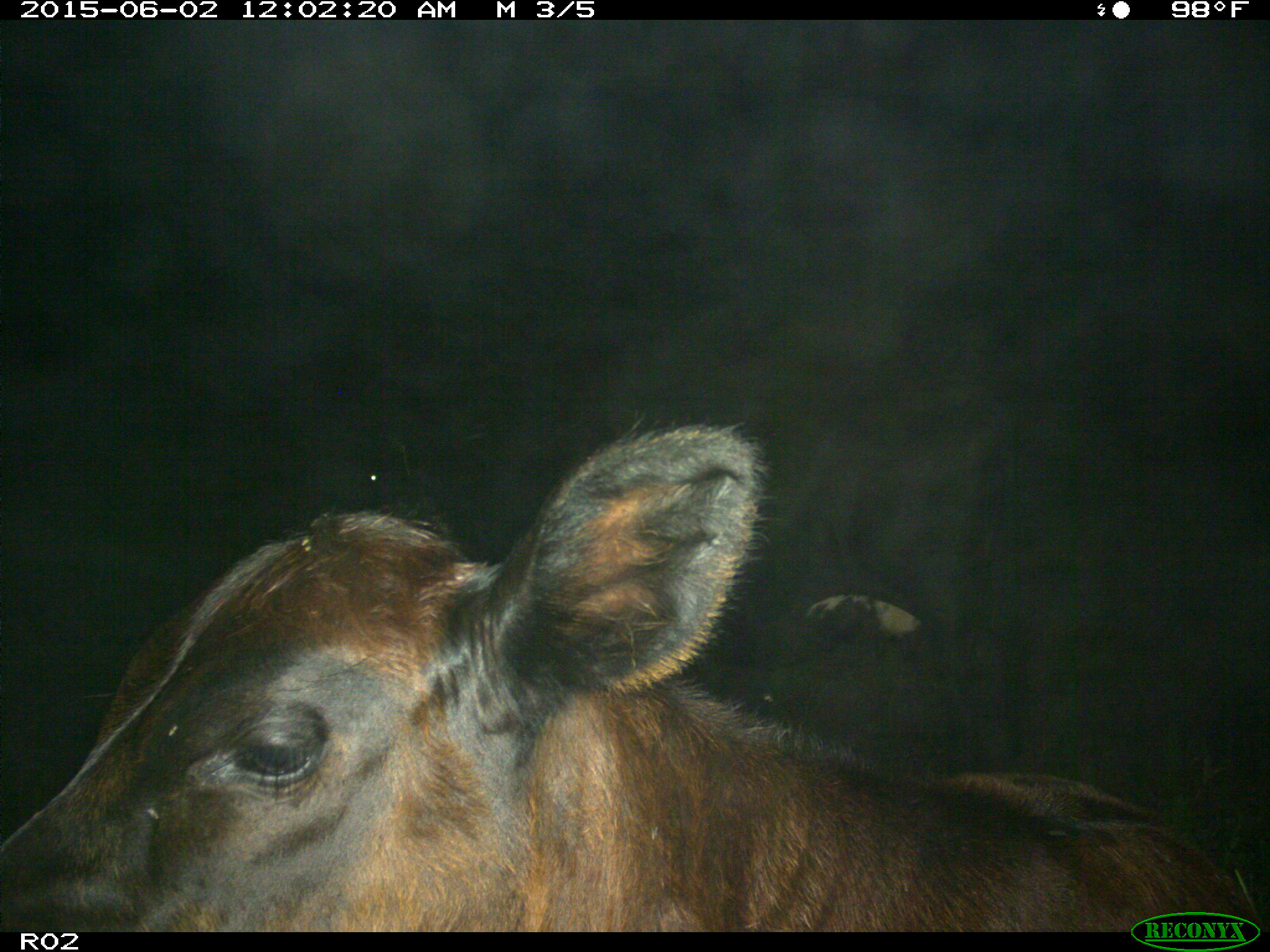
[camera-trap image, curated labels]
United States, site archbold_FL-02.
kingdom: Animalia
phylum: Chordata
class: Mammalia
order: Artiodactyla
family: Bovidae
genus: Bos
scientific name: Bos taurus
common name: domestic cow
Bos taurus (domestic cow).